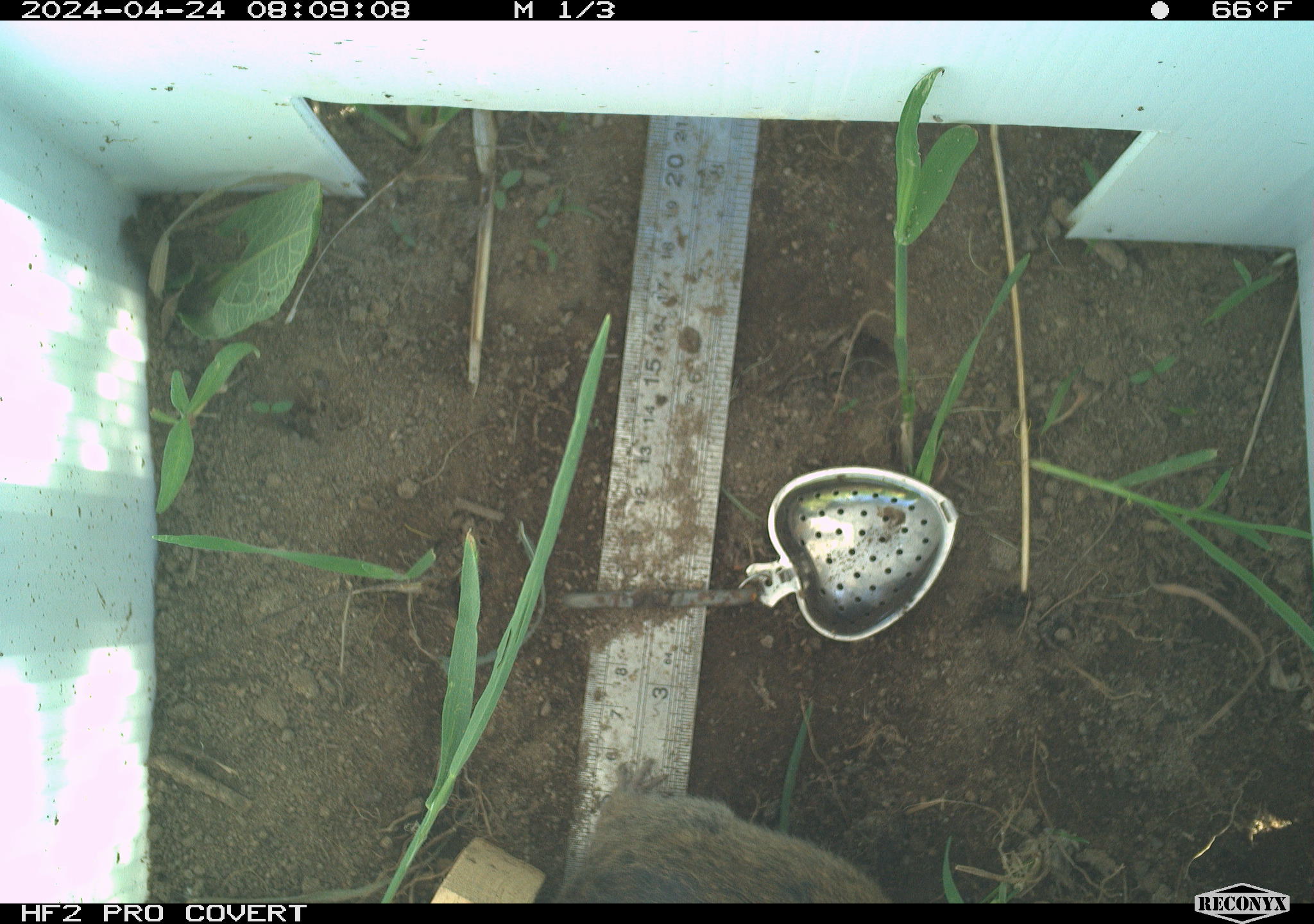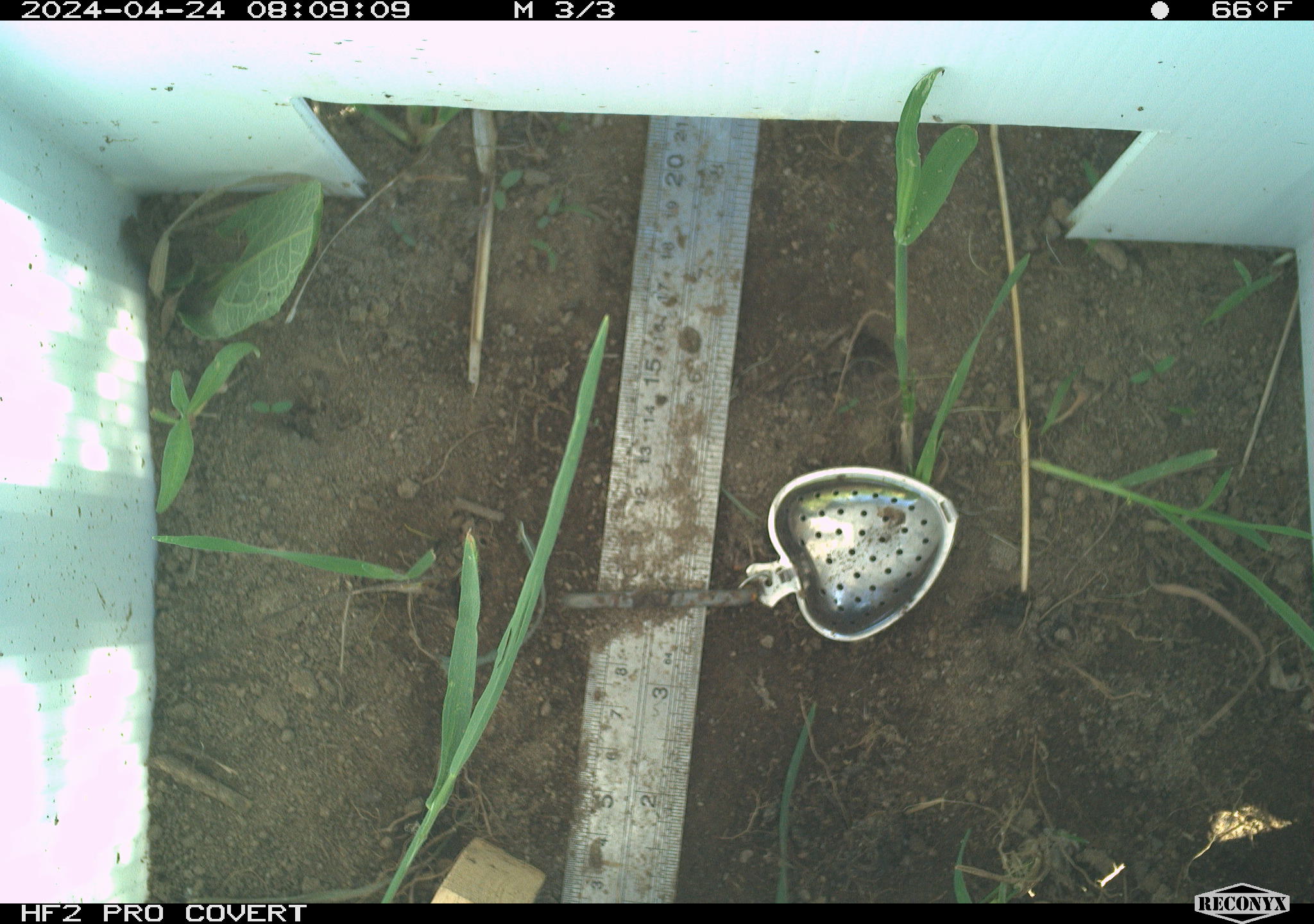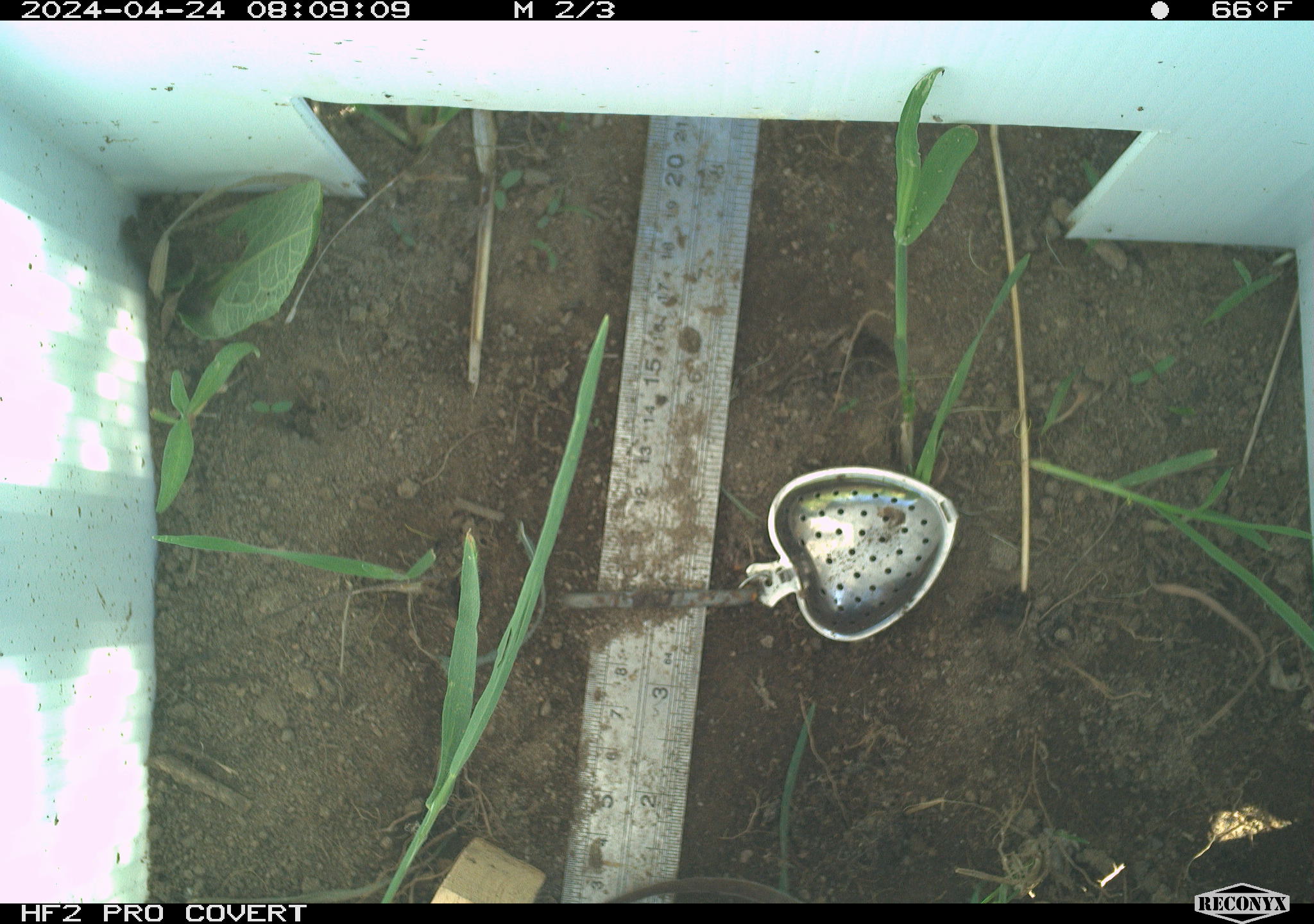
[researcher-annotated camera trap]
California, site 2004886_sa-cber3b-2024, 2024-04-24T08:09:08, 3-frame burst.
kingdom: Animalia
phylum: Chordata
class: Mammalia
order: Rodentia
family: Cricetidae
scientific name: Arvicolinae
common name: voles, lemmings, and muskrats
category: arvicolinae subfamily